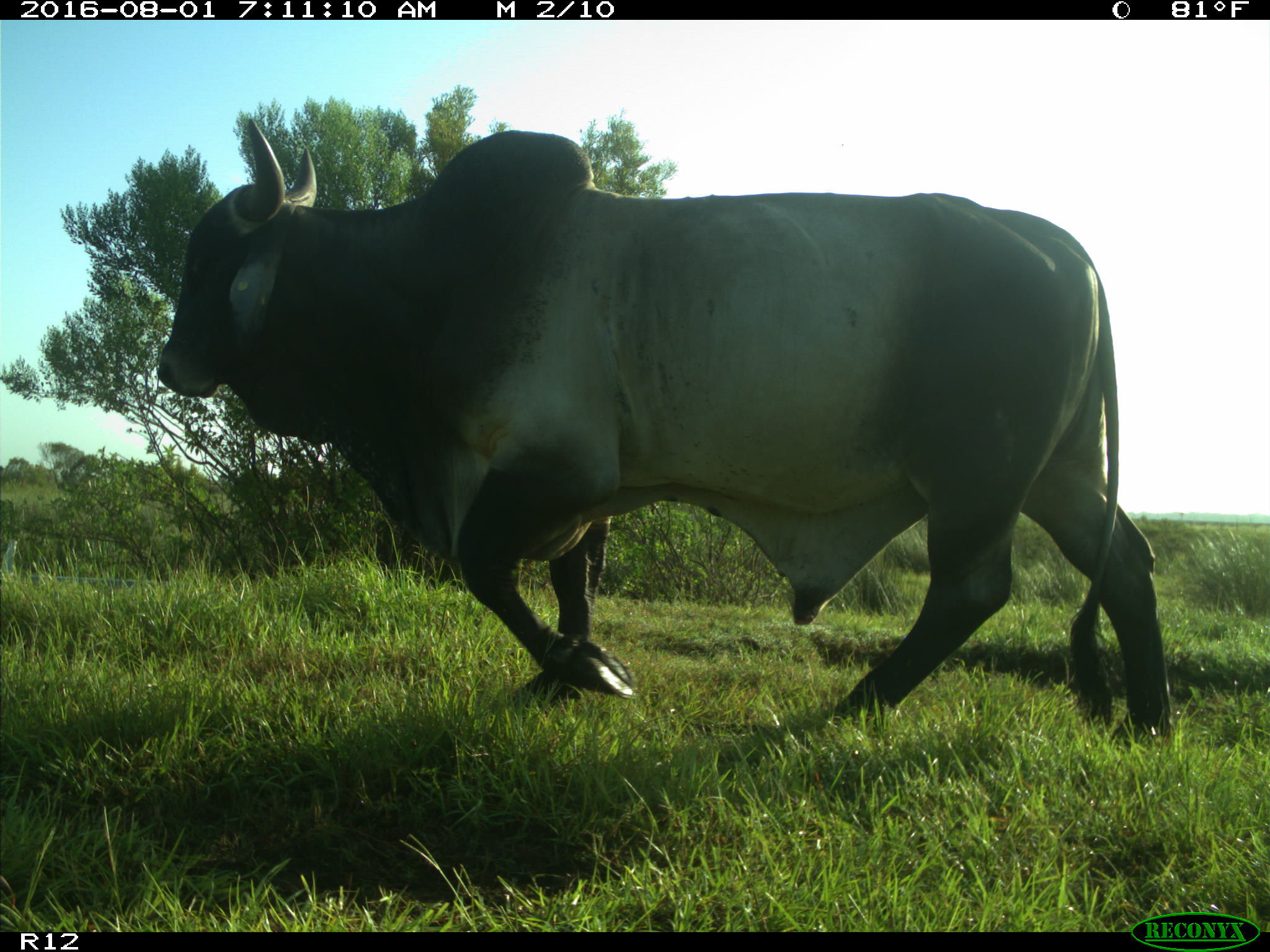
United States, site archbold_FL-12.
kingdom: Animalia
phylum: Chordata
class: Mammalia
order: Artiodactyla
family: Bovidae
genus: Bos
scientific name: Bos taurus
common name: domestic cow